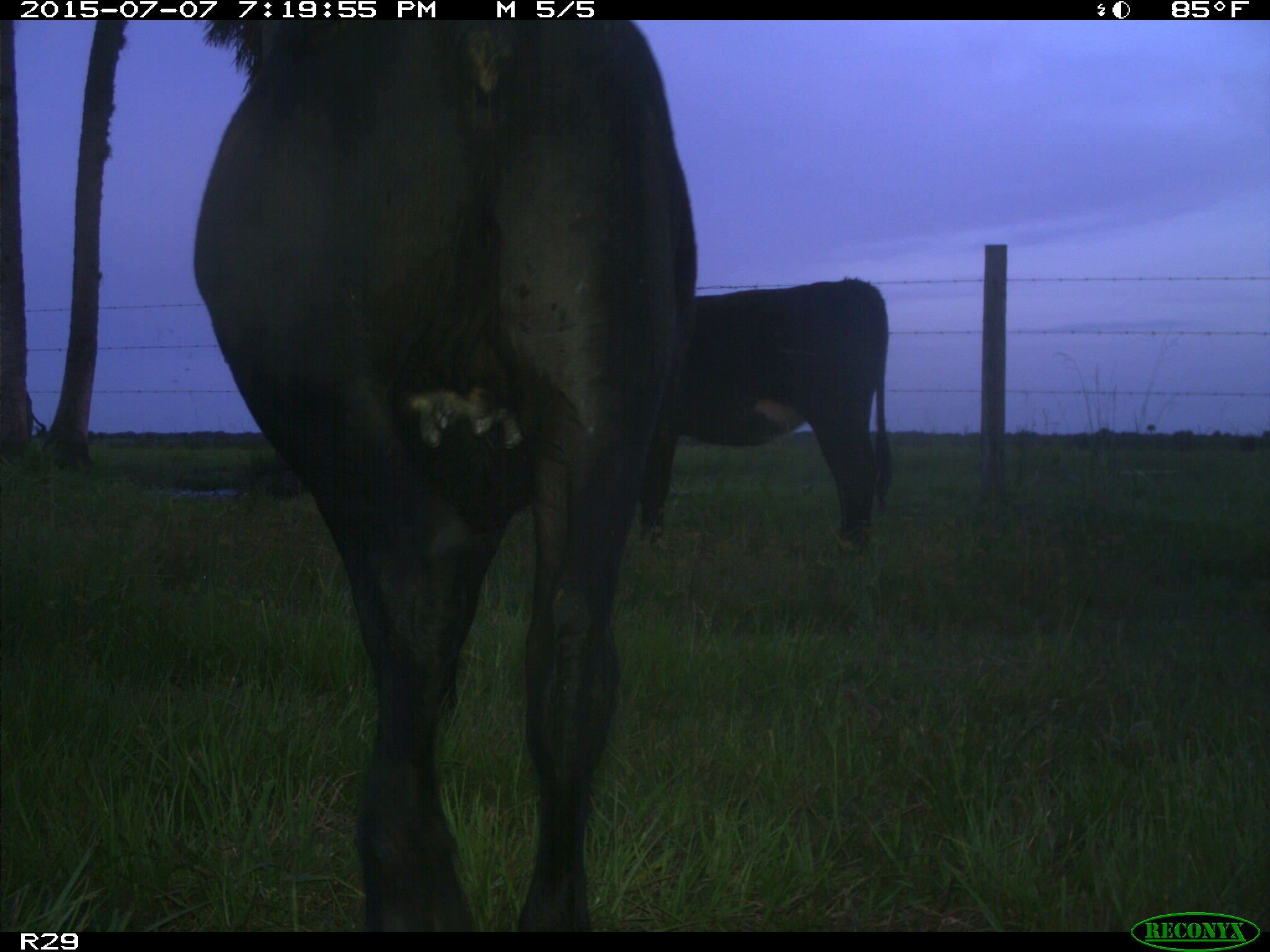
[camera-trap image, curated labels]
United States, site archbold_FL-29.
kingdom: Animalia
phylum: Chordata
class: Mammalia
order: Artiodactyla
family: Bovidae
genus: Bos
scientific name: Bos taurus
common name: domestic cow